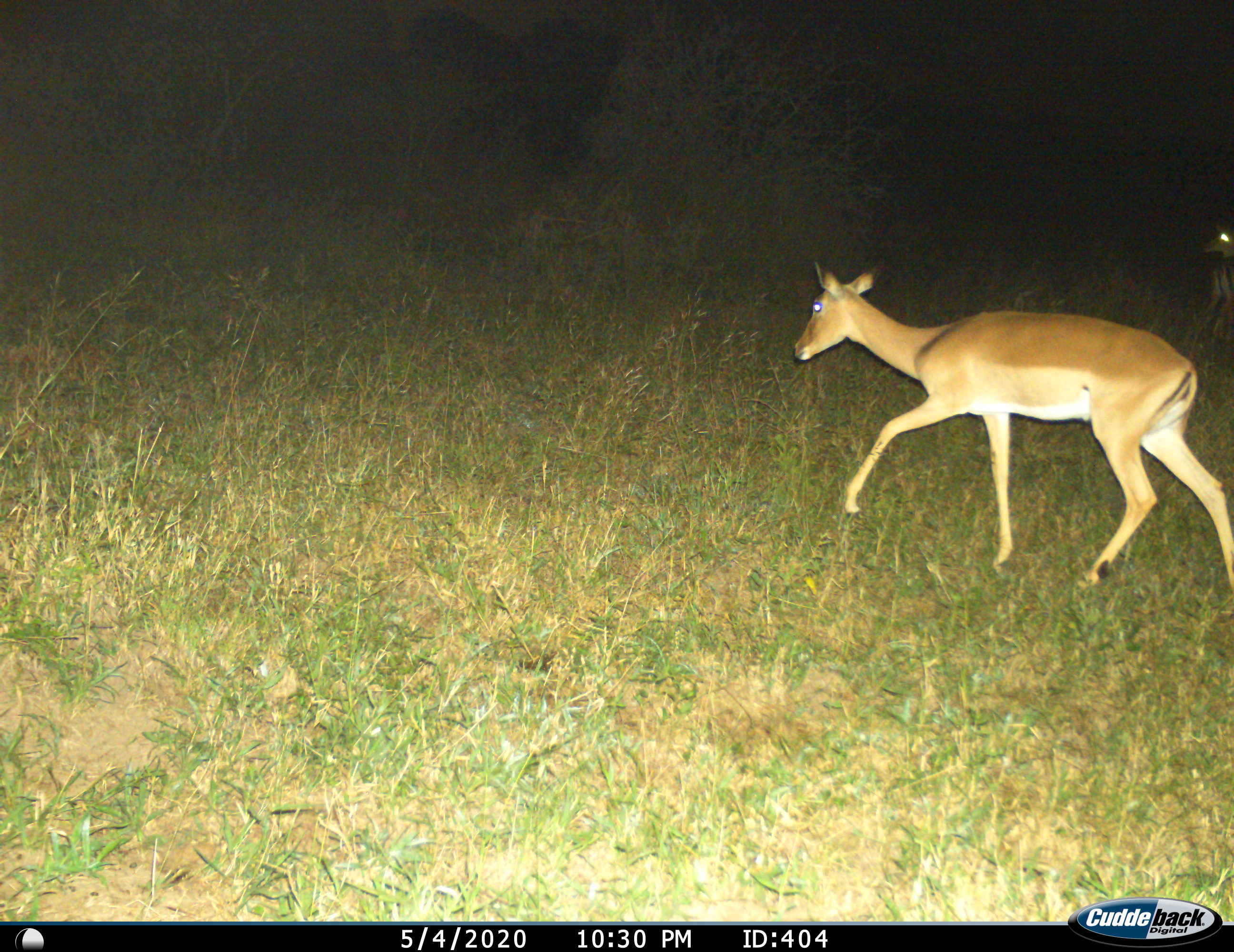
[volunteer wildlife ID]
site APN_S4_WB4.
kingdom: Animalia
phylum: Chordata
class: Mammalia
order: Artiodactyla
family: Bovidae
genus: Aepyceros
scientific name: Aepyceros melampus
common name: impala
Impala (Aepyceros melampus), count 1. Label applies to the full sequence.